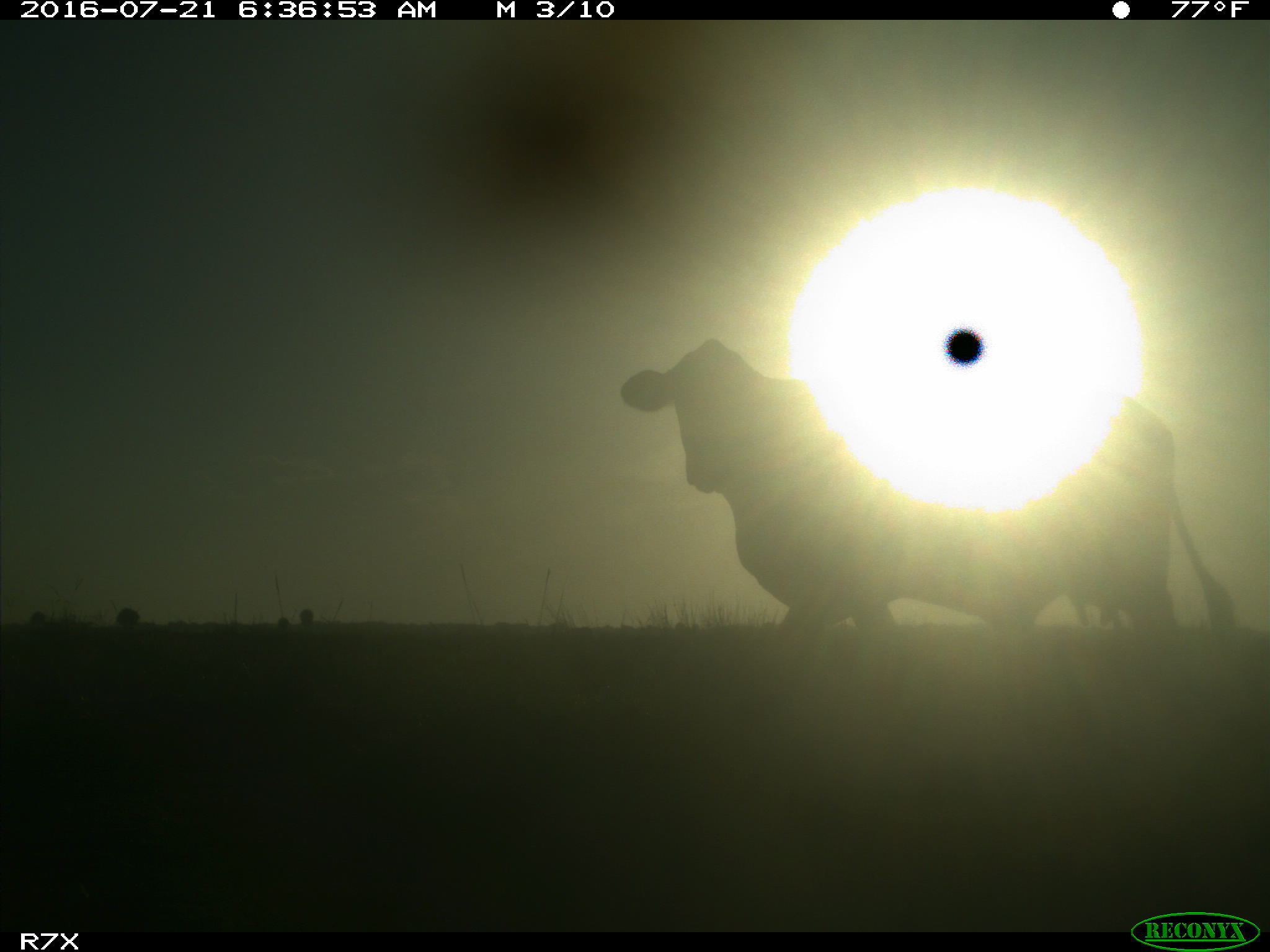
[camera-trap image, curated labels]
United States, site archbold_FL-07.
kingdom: Animalia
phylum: Chordata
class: Mammalia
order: Artiodactyla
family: Bovidae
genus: Bos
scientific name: Bos taurus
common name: domestic cow